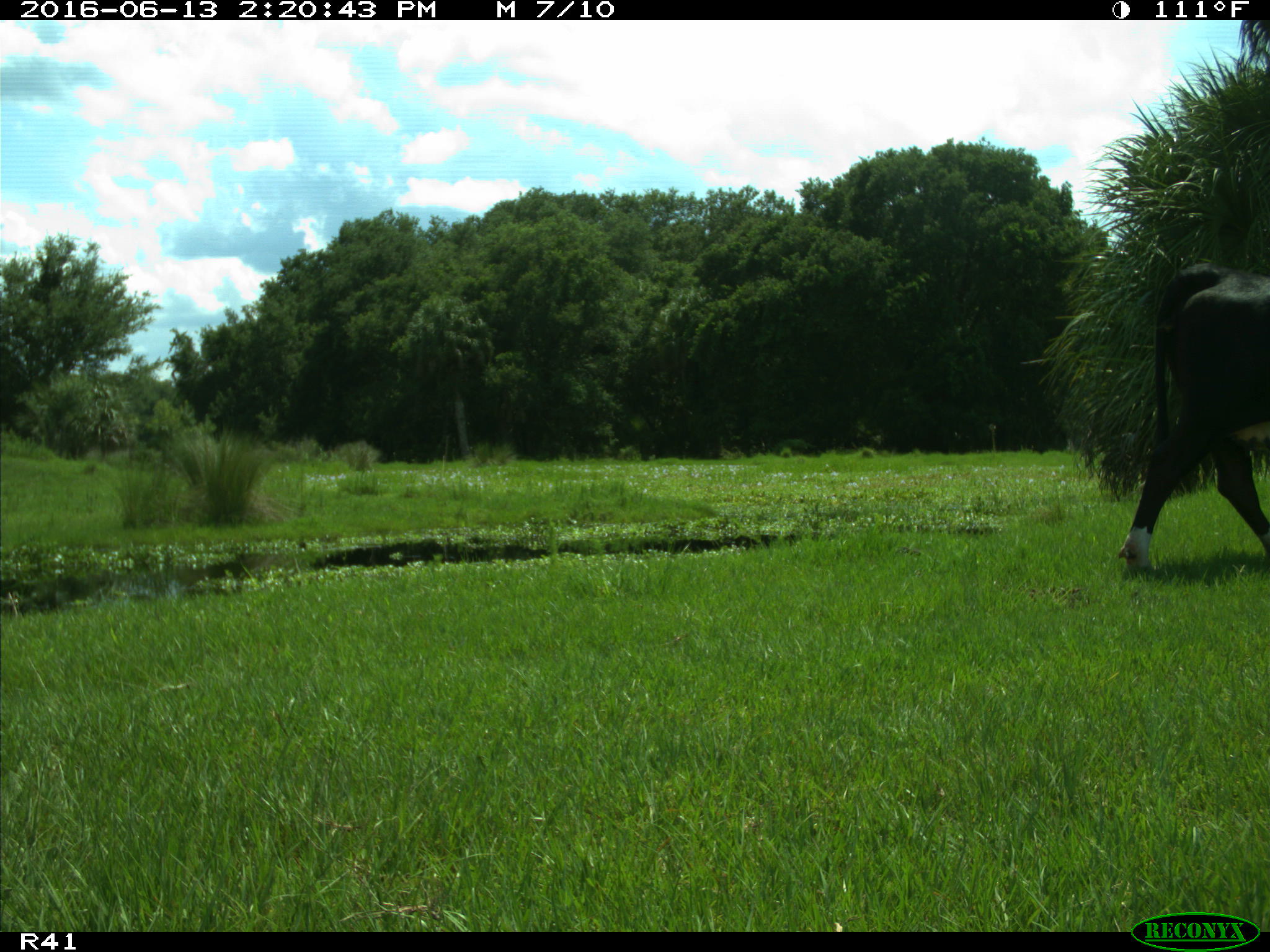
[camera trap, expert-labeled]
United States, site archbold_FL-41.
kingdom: Animalia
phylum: Chordata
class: Mammalia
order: Artiodactyla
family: Bovidae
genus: Bos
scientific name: Bos taurus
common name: domestic cow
Bos taurus (domestic cow).